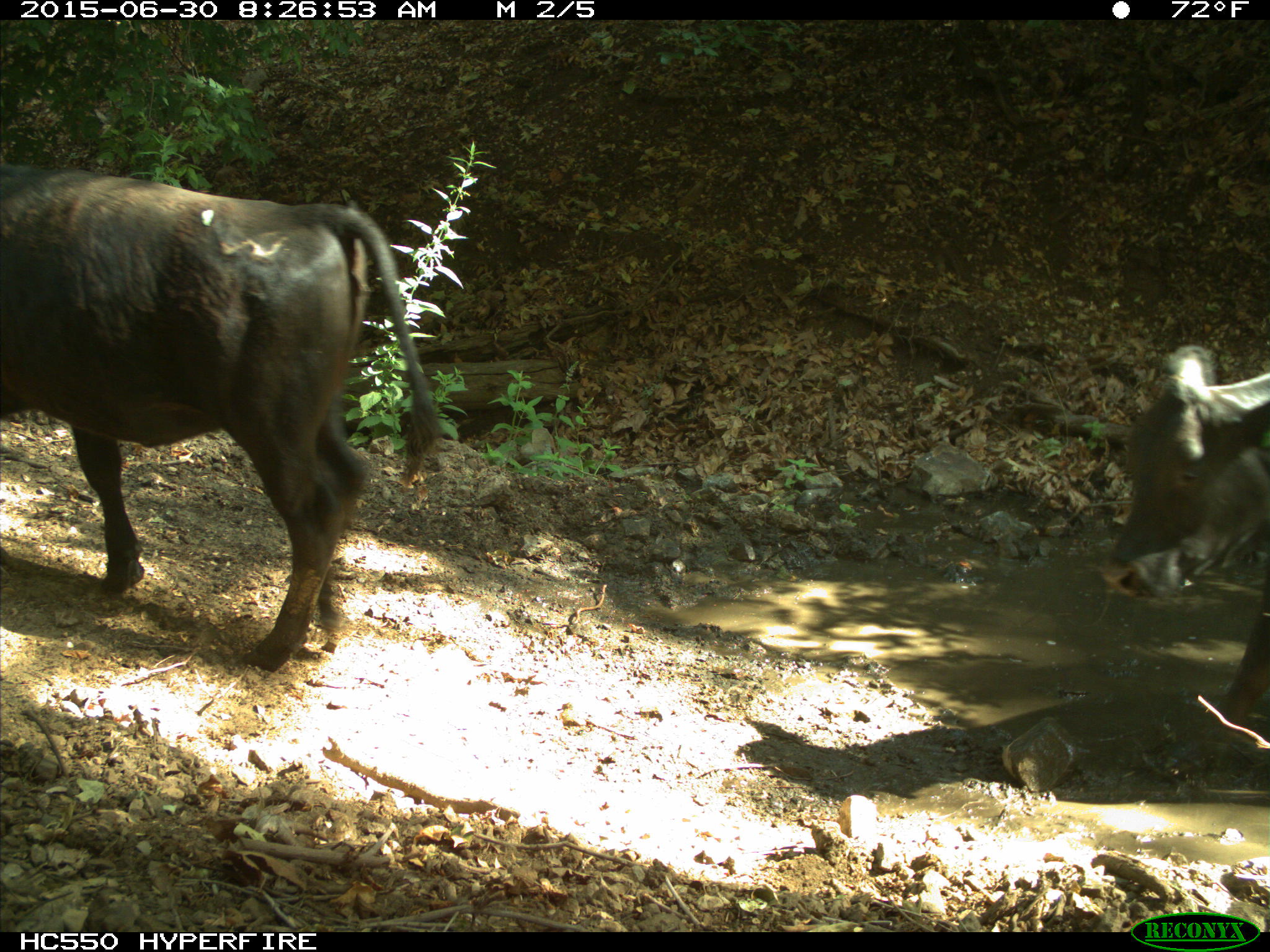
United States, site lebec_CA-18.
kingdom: Animalia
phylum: Chordata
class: Mammalia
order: Artiodactyla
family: Bovidae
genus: Bos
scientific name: Bos taurus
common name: domestic cow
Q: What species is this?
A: Bos taurus (domestic cow).